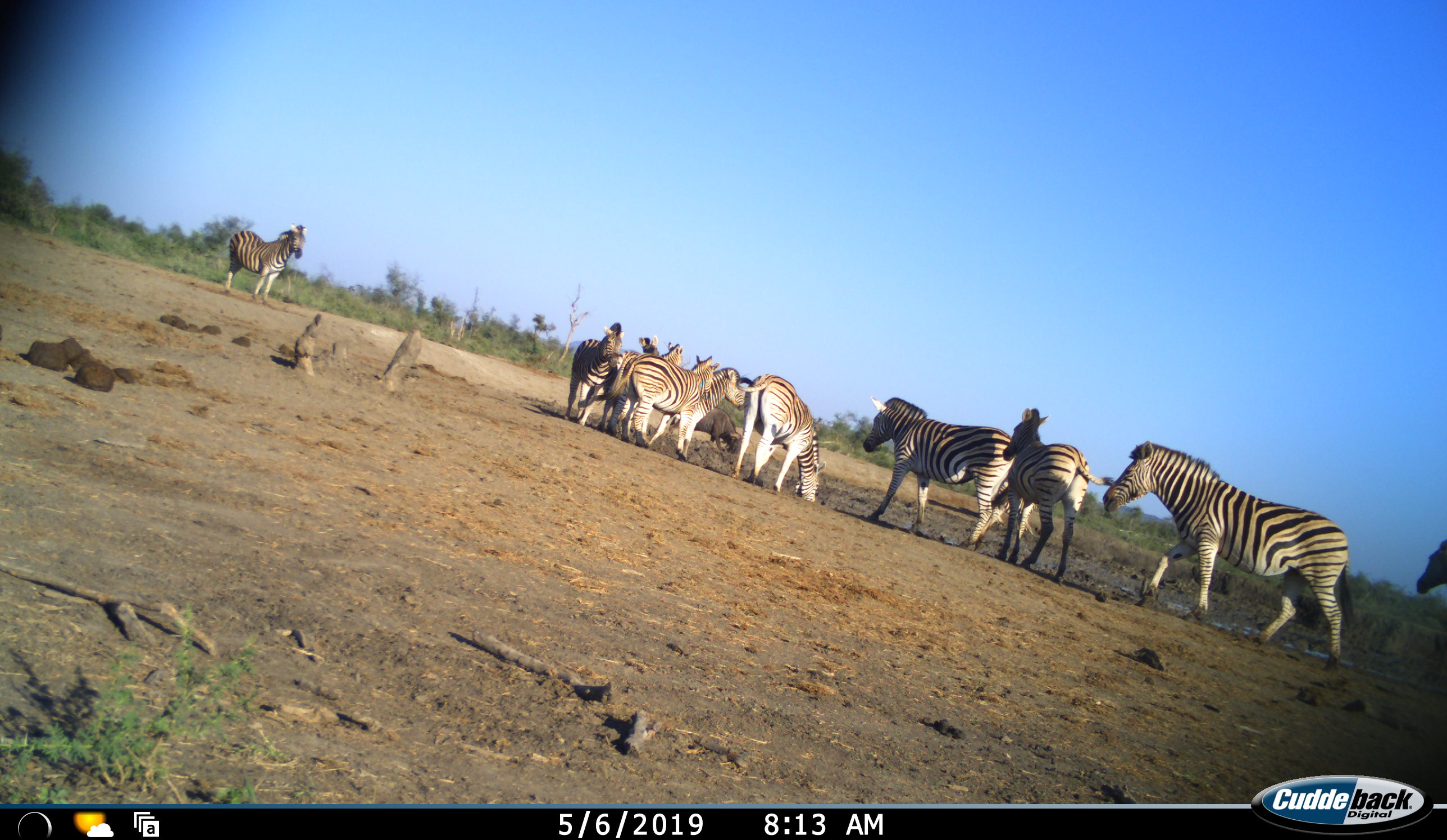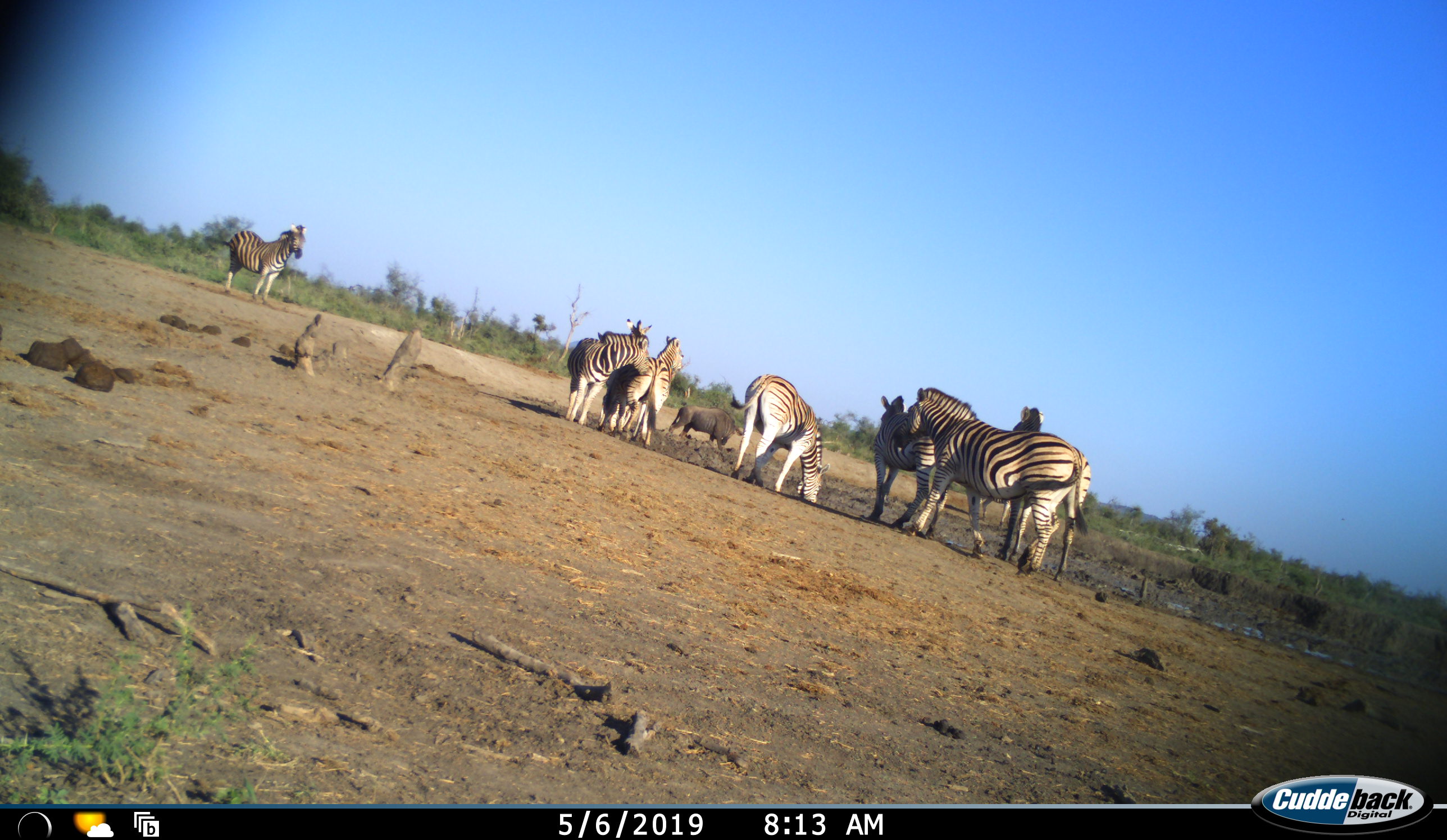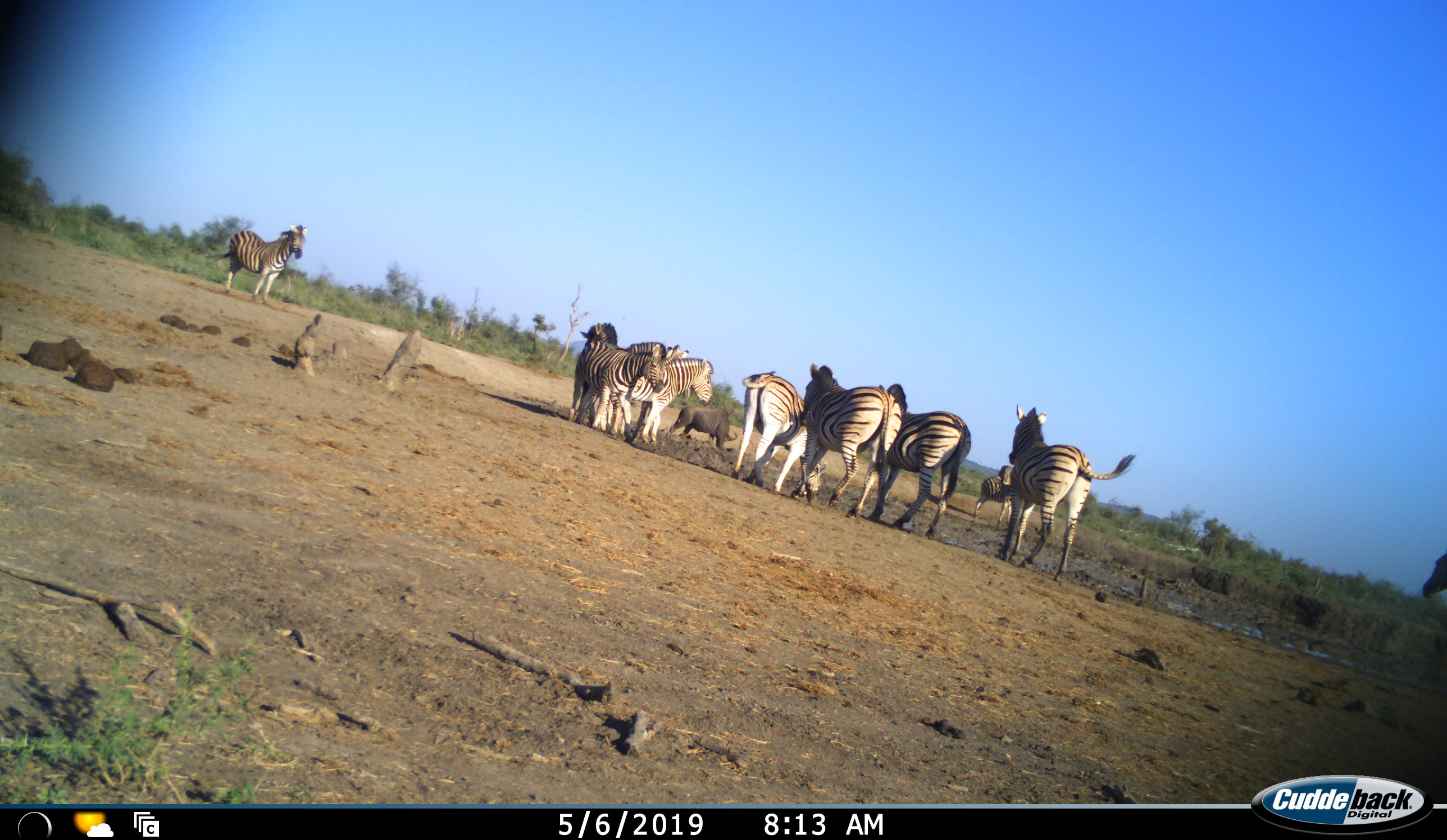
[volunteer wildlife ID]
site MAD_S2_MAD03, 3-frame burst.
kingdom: Animalia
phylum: Chordata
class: Mammalia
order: Perissodactyla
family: Equidae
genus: Equus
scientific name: Equus quagga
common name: plains zebra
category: zebraplains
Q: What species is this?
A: Zebraplains (plains zebra) (Equus quagga).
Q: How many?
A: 11-50.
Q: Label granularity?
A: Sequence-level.